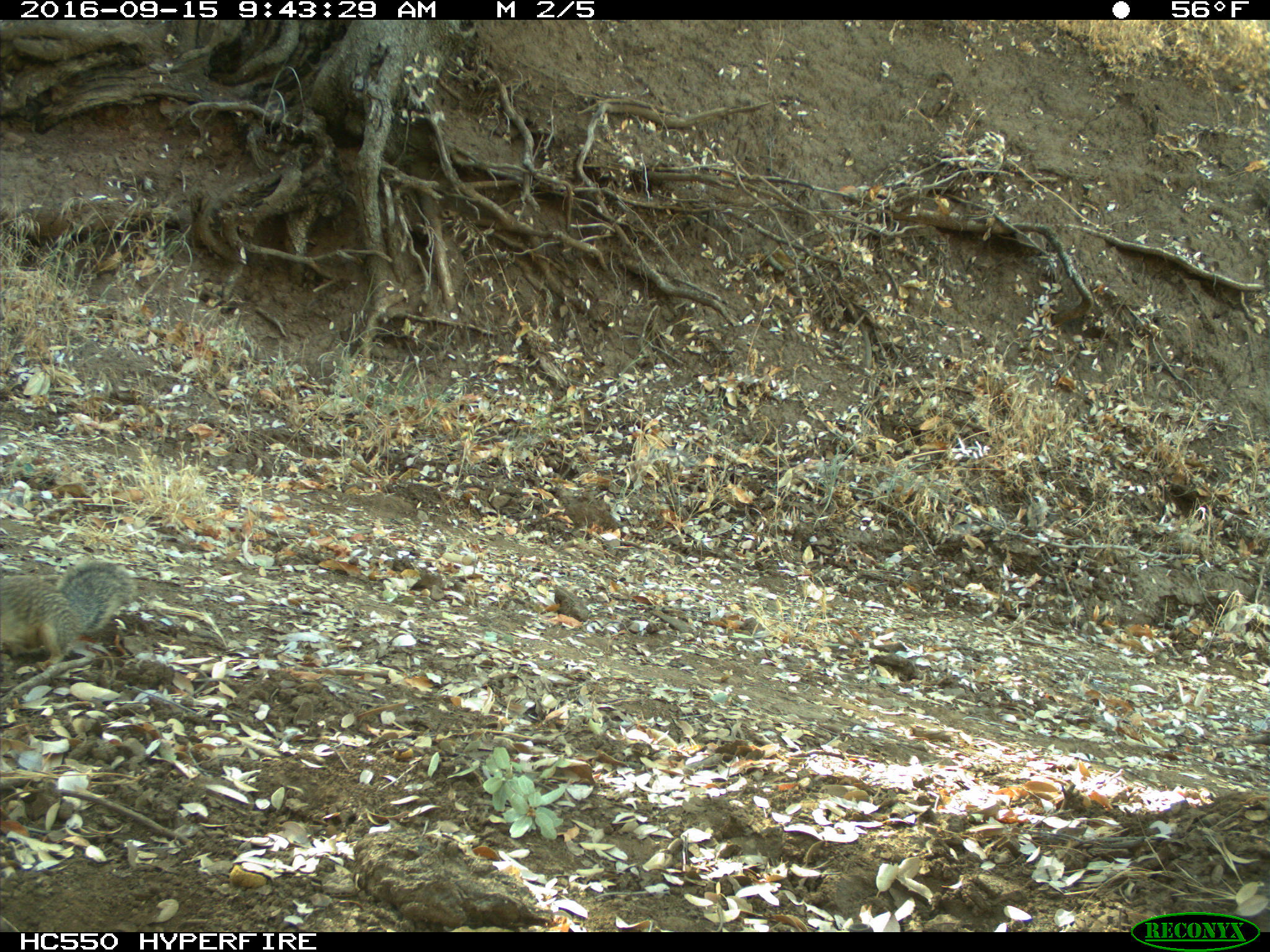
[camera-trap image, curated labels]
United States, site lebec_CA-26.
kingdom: Animalia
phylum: Chordata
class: Mammalia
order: Rodentia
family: Sciuridae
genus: Otospermophilus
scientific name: Otospermophilus beecheyi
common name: california ground squirrel